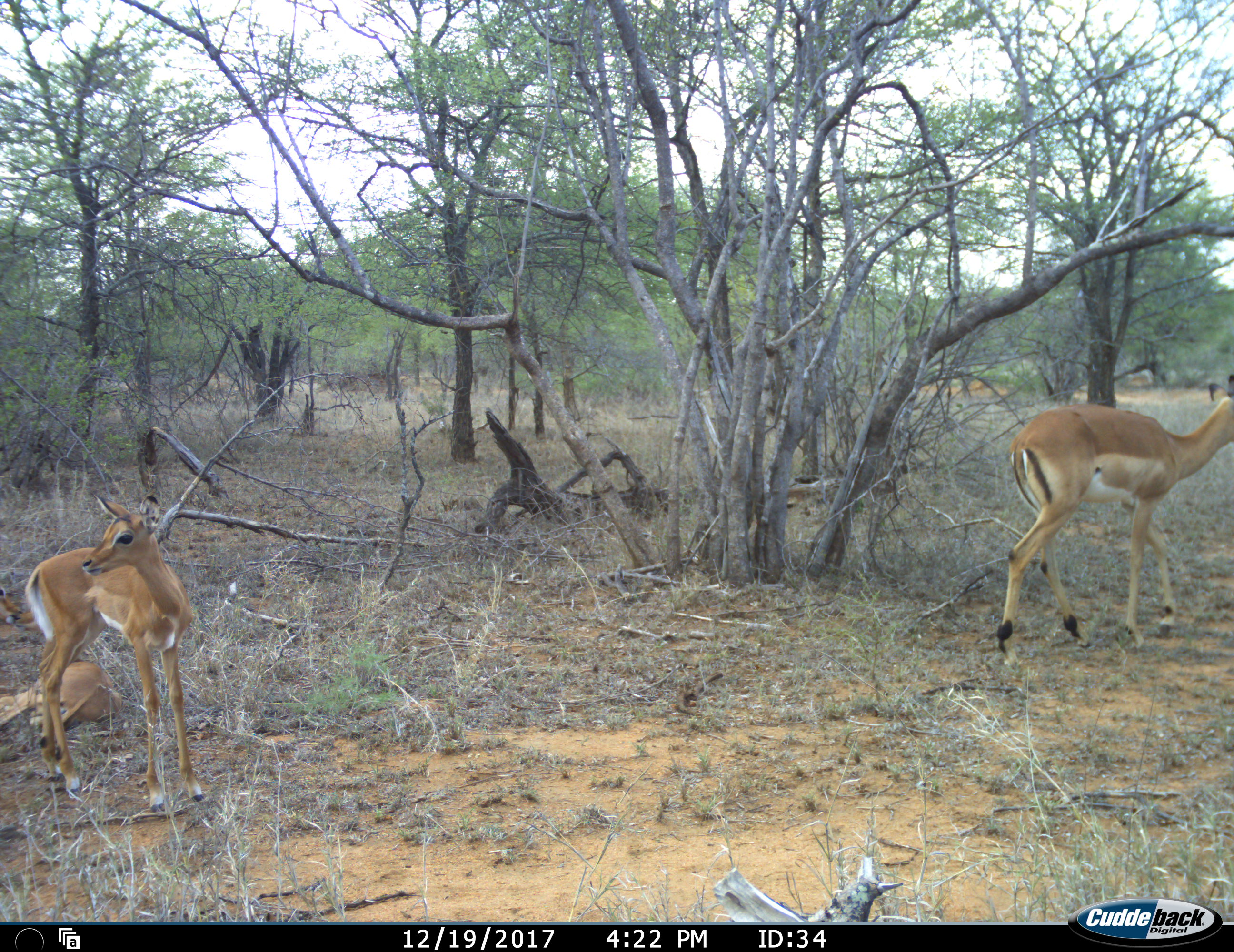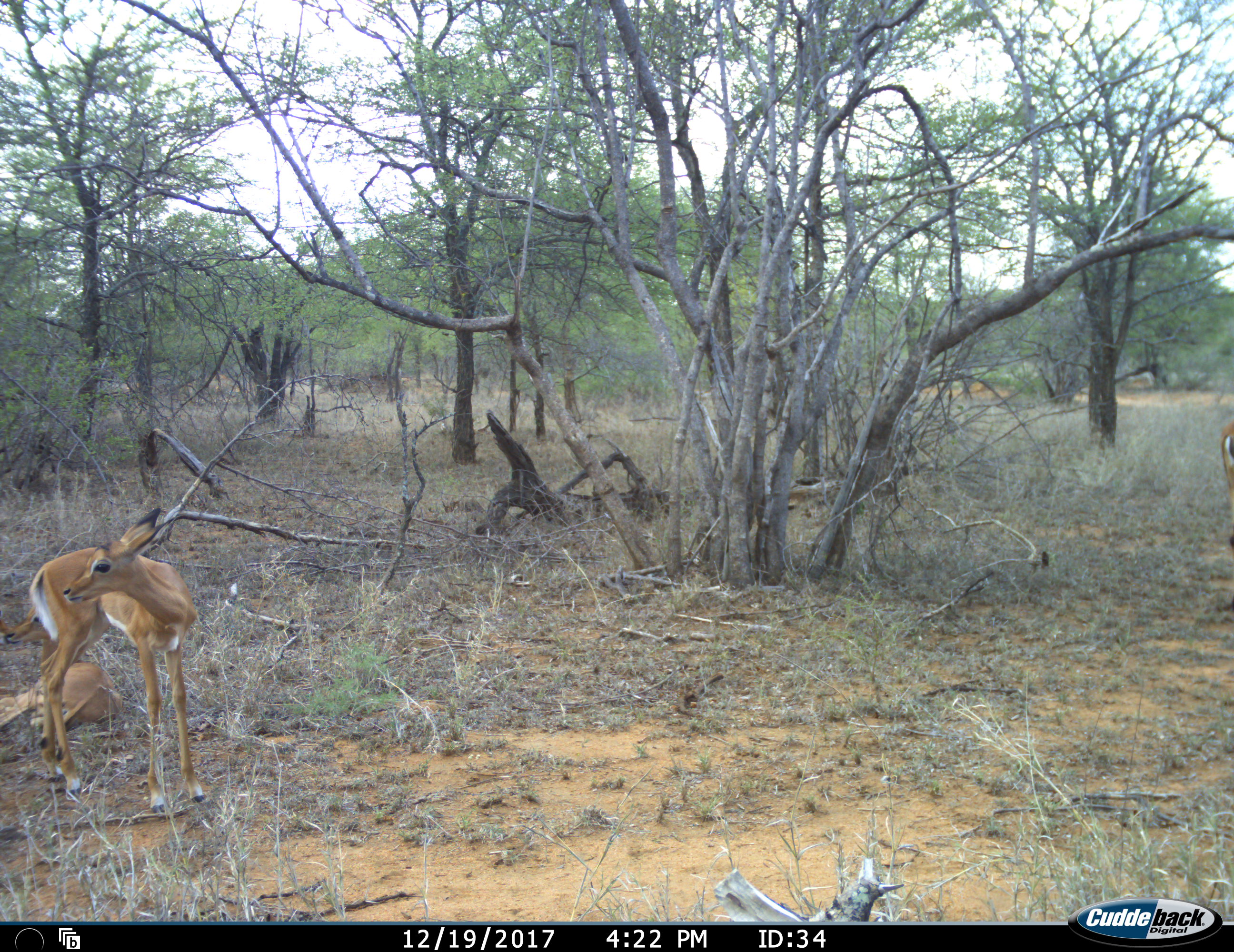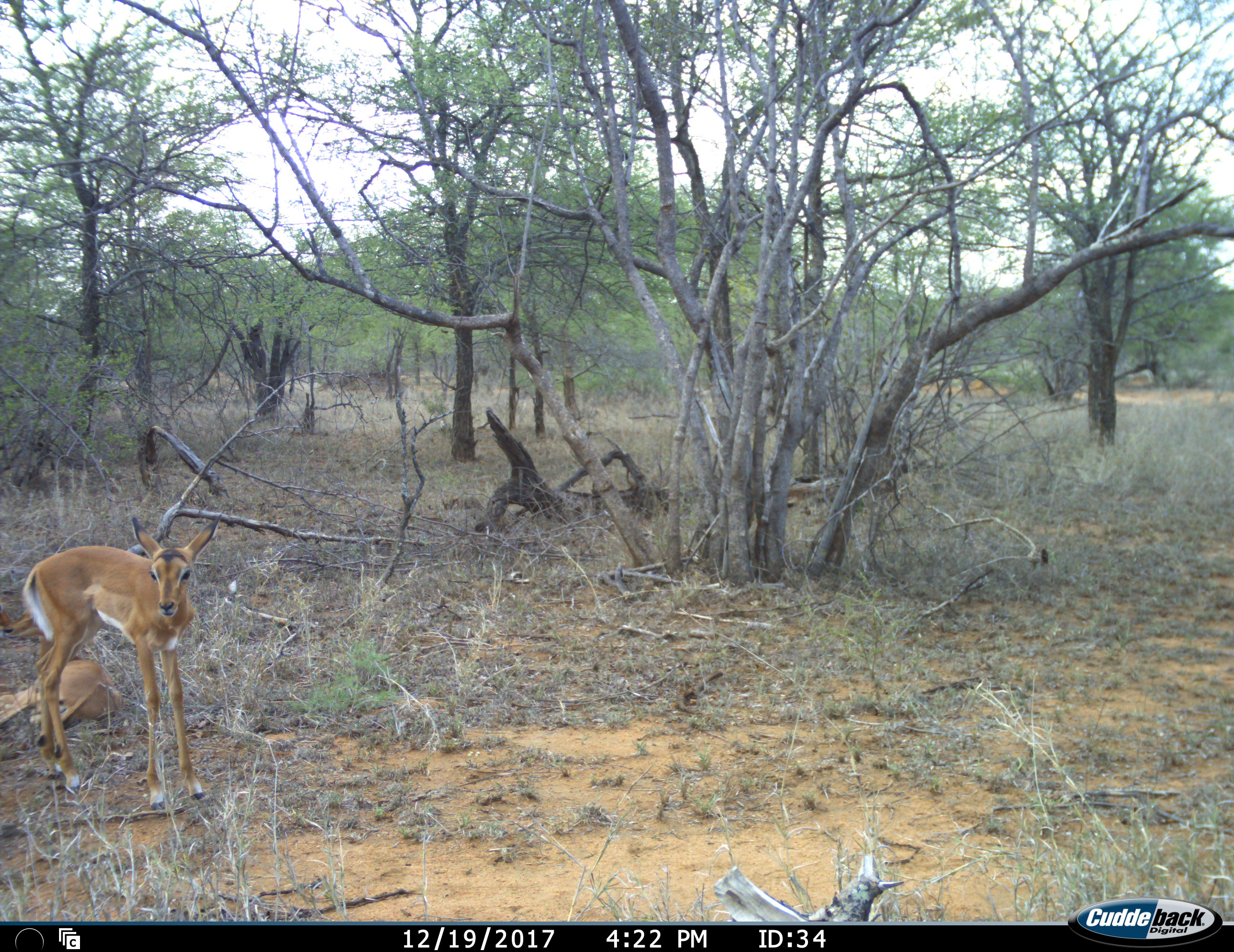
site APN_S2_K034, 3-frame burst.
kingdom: Animalia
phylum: Chordata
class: Mammalia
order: Artiodactyla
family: Bovidae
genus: Aepyceros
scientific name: Aepyceros melampus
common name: impala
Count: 3.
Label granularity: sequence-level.